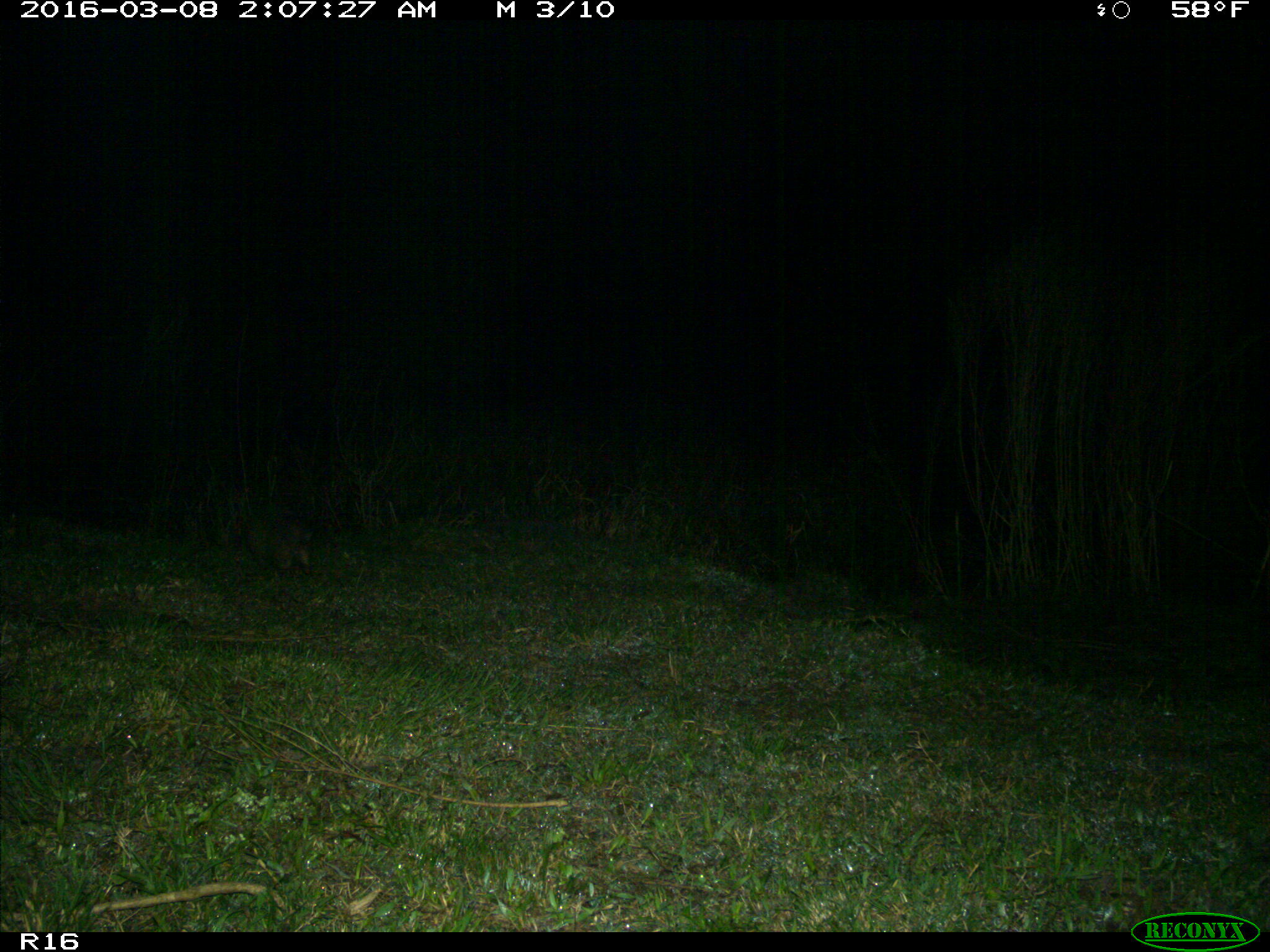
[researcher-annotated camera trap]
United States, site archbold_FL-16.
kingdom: Animalia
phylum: Chordata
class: Mammalia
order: Cingulata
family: Dasypodidae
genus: Dasypus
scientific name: Dasypus novemcinctus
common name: nine-banded armadillo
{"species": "Dasypus novemcinctus (nine-banded armadillo)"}